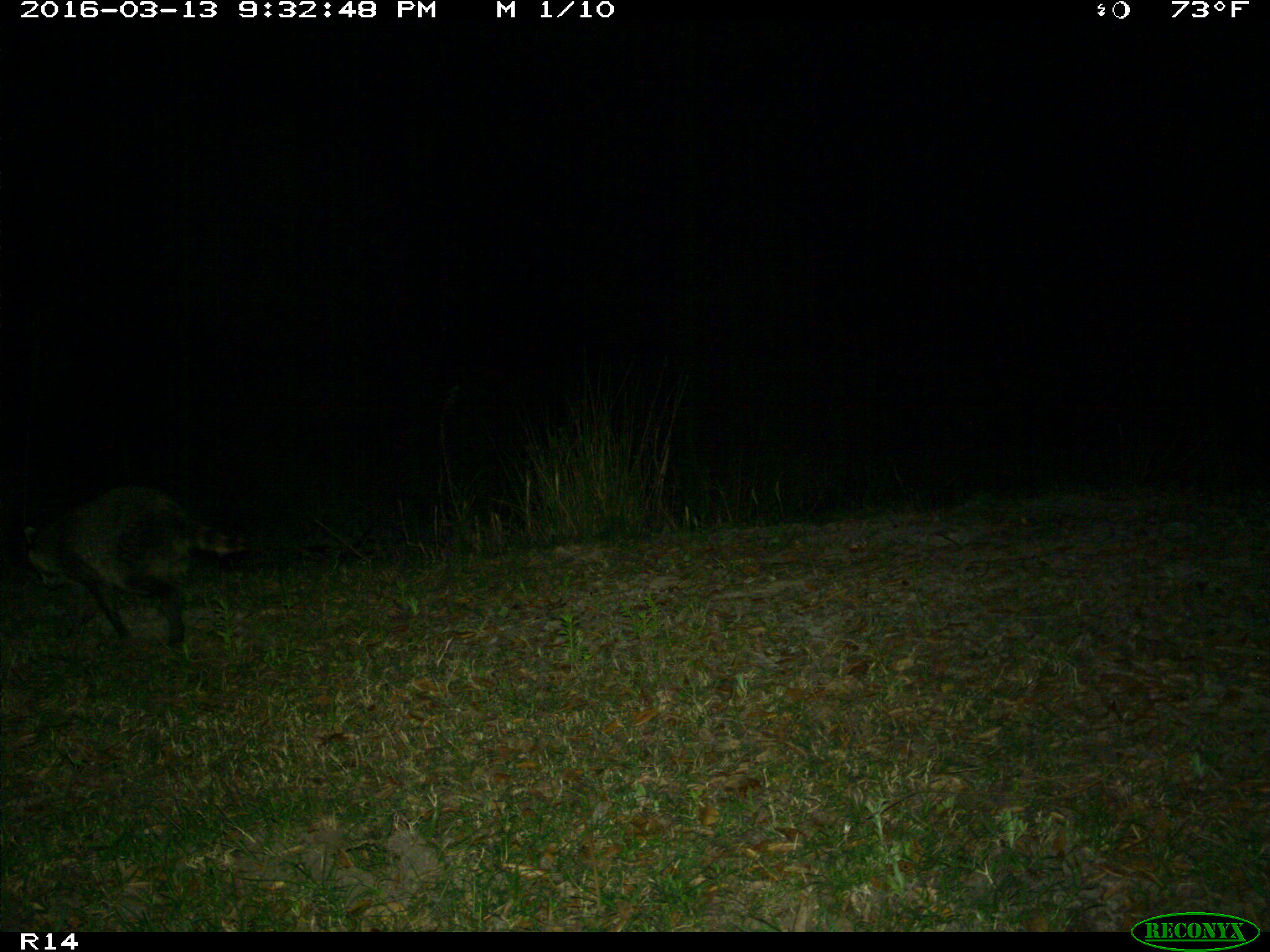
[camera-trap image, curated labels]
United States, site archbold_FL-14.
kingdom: Animalia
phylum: Chordata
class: Mammalia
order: Carnivora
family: Procyonidae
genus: Procyon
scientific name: Procyon lotor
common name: common raccoon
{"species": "Procyon lotor (common raccoon)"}